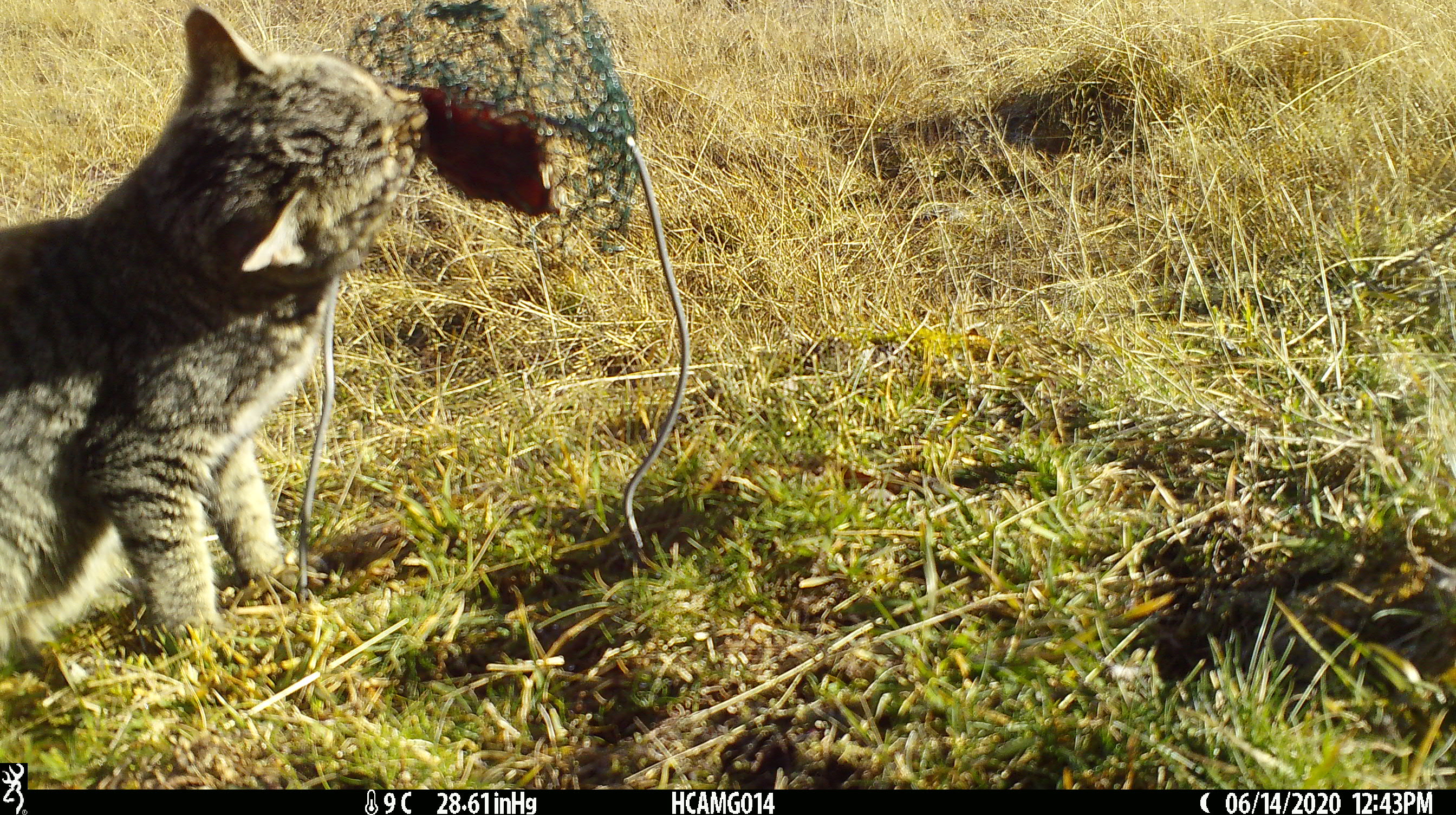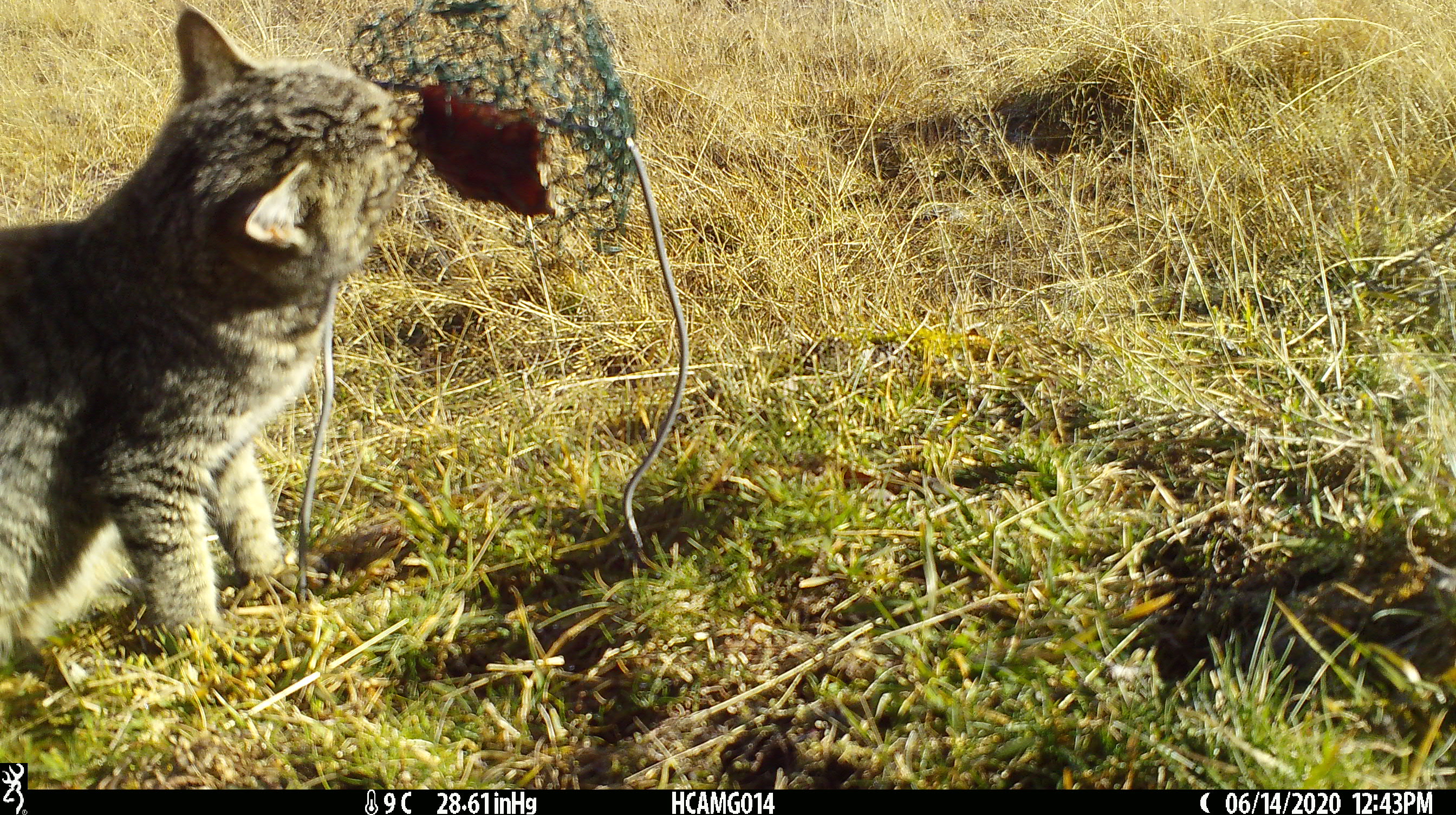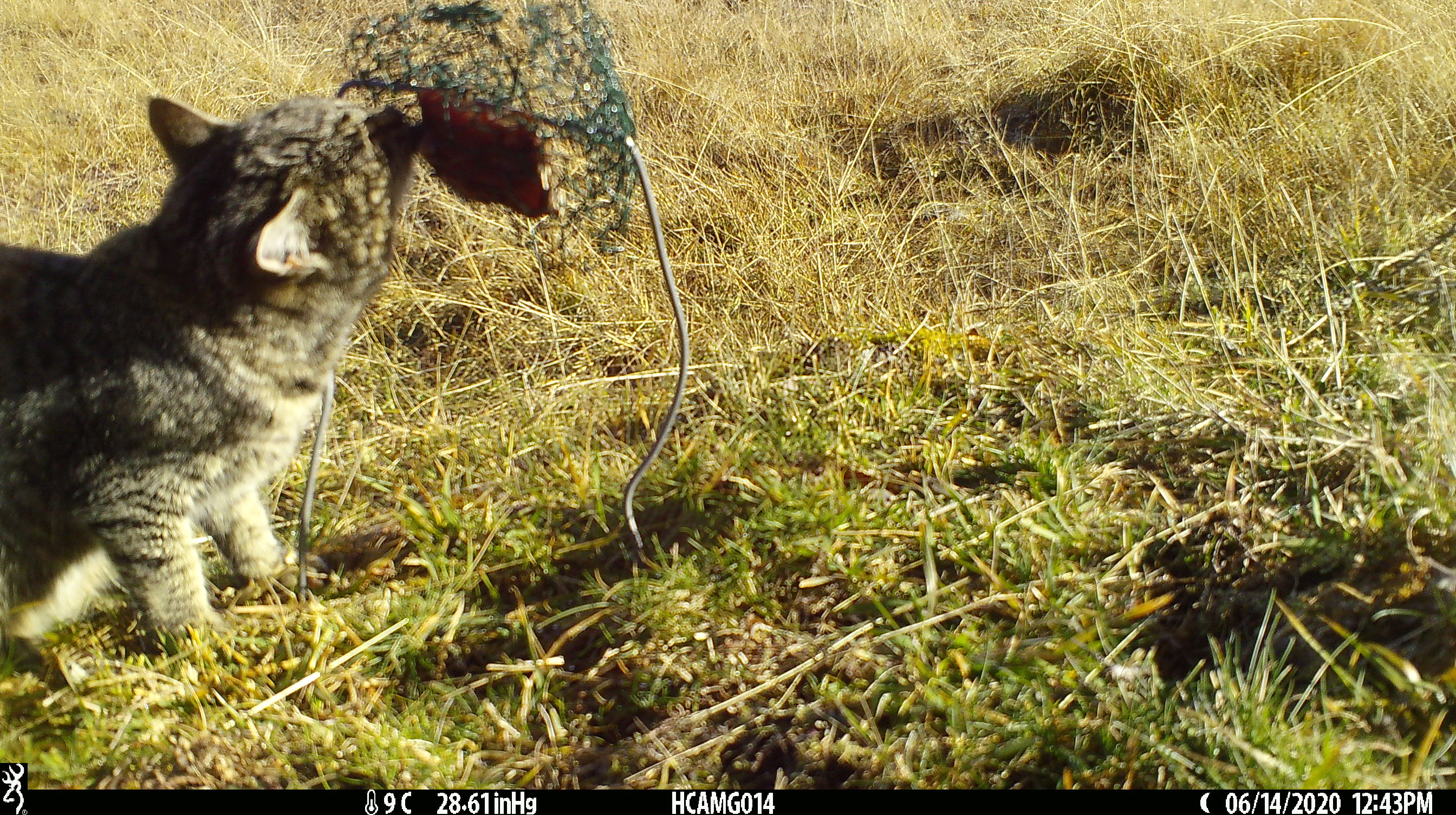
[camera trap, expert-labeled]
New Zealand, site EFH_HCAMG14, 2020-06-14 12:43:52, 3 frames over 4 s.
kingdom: Animalia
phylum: Chordata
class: Mammalia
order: Carnivora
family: Felidae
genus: Felis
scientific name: Felis catus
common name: domestic cat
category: cat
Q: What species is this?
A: Cat (domestic cat) (Felis catus).